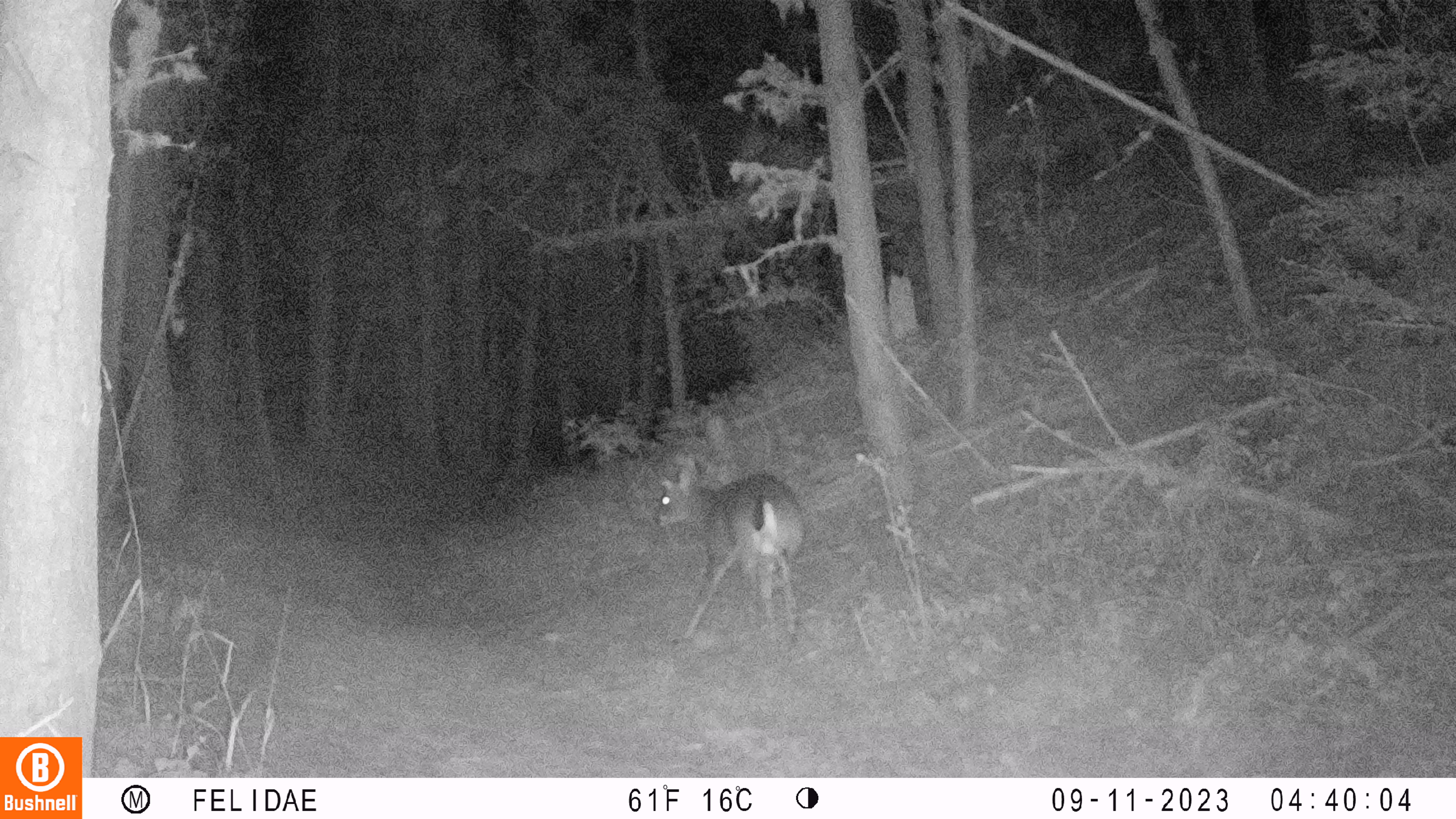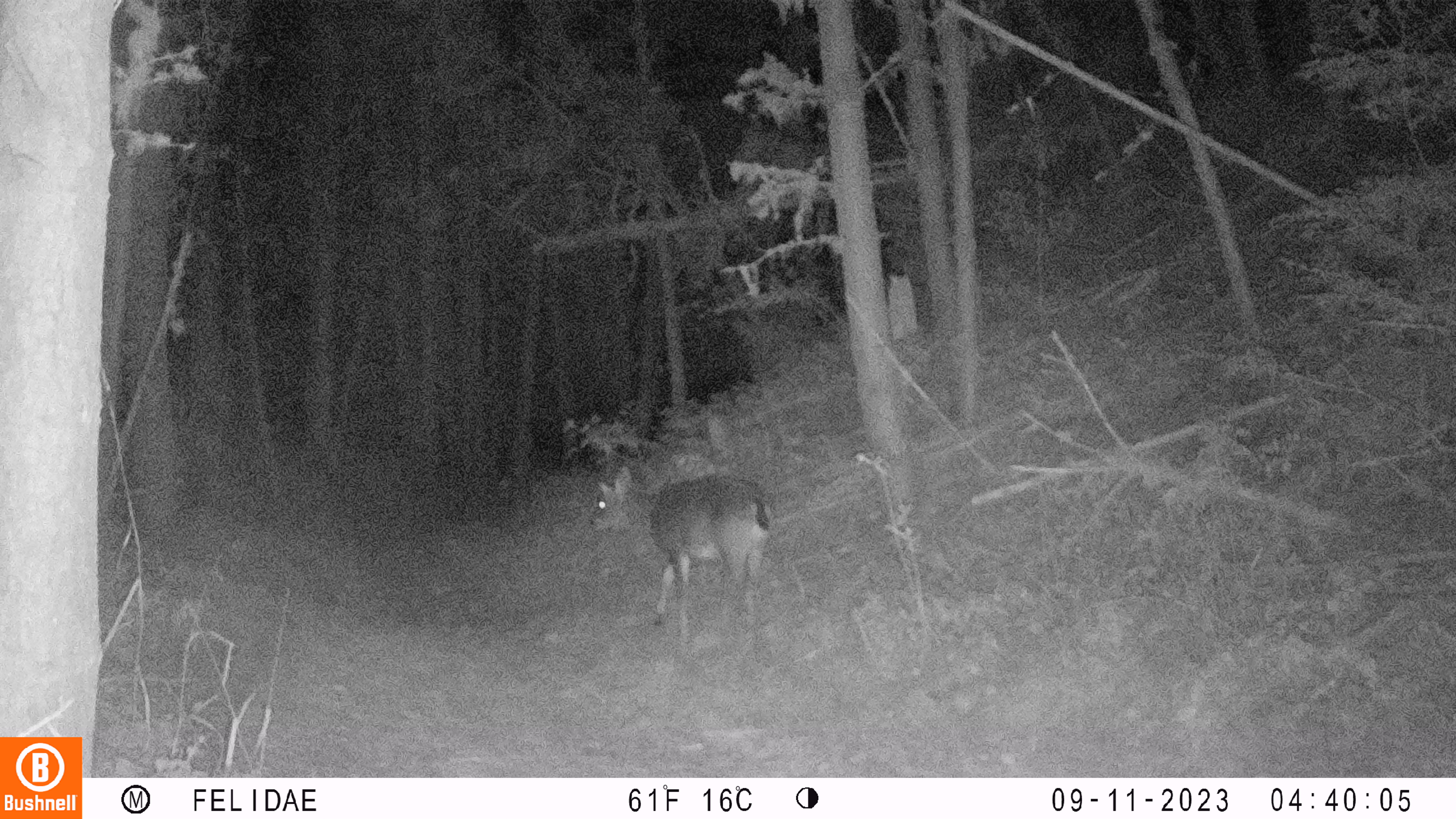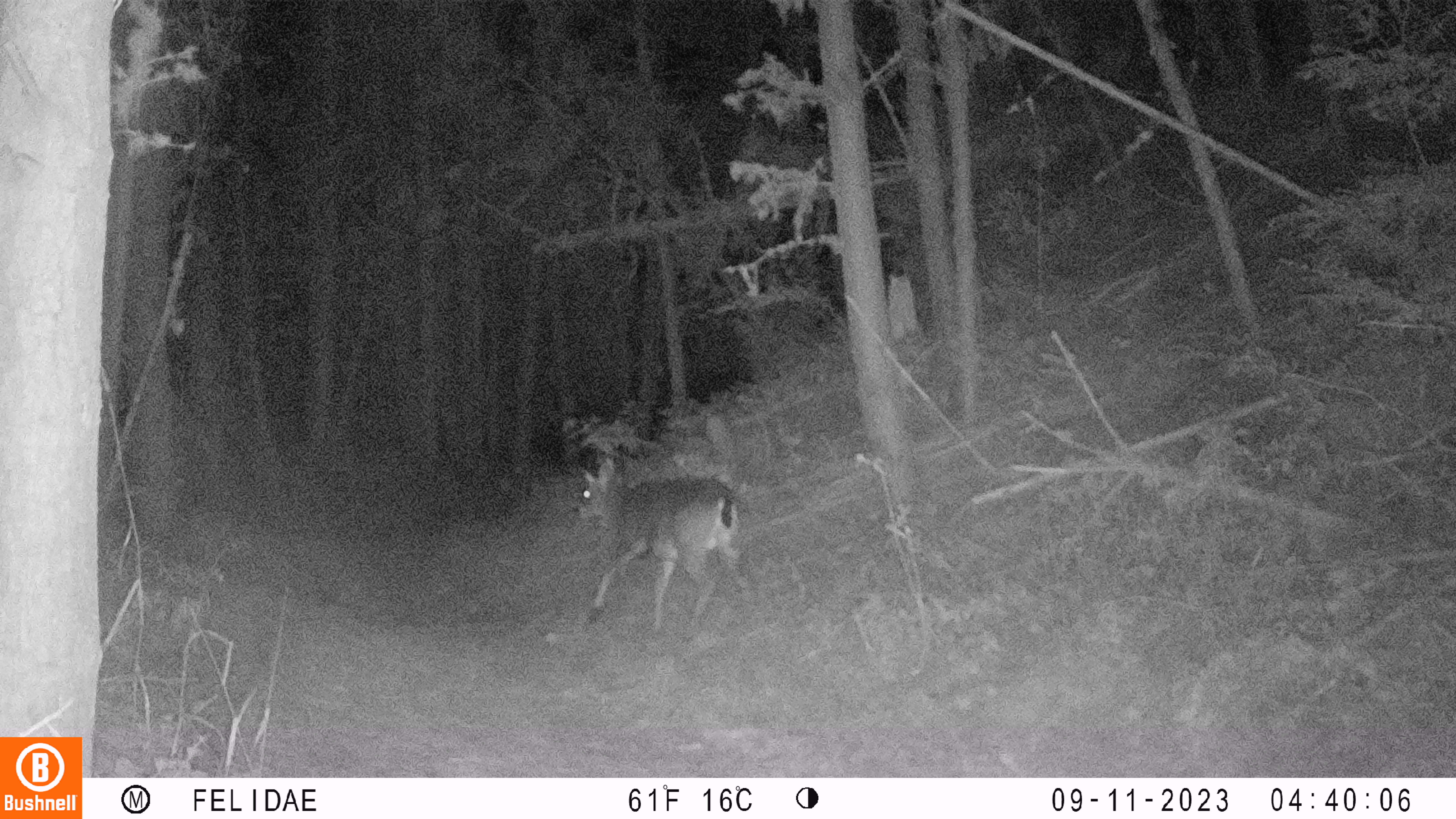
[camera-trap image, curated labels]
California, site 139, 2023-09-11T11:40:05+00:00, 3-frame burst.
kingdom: Animalia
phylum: Chordata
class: Mammalia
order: Artiodactyla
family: Cervidae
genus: Odocoileus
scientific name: Odocoileus hemionus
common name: mule deer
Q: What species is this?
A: Mule deer (Odocoileus hemionus).